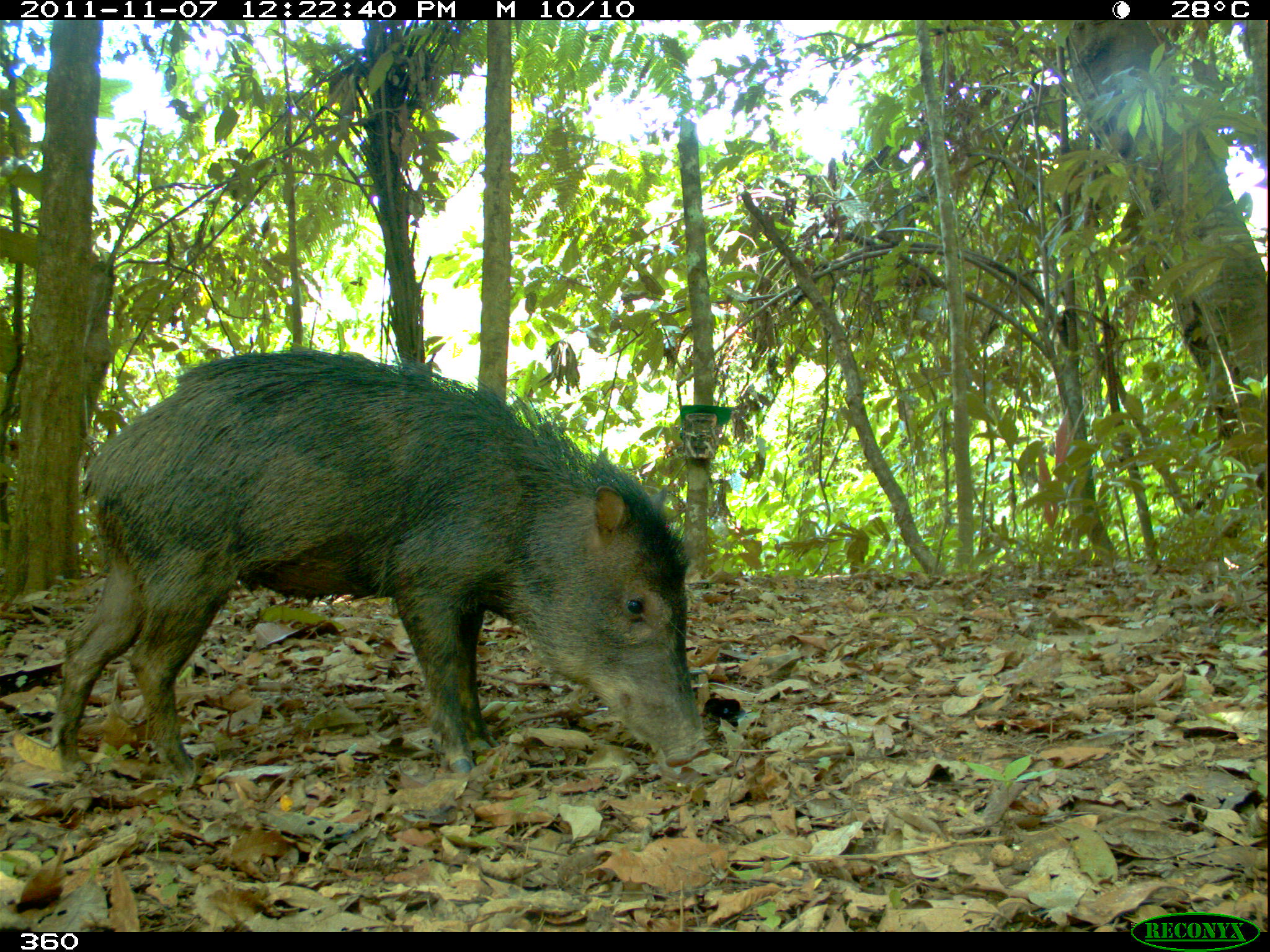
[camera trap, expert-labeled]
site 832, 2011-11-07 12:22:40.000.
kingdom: Animalia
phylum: Chordata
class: Mammalia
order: Artiodactyla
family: Tayassuidae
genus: Tayassu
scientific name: Tayassu pecari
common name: white-lipped peccary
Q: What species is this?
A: Tayassu pecari (white-lipped peccary).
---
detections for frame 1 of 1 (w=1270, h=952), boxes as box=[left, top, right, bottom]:
tayassu pecari: box=[52, 343, 710, 787]